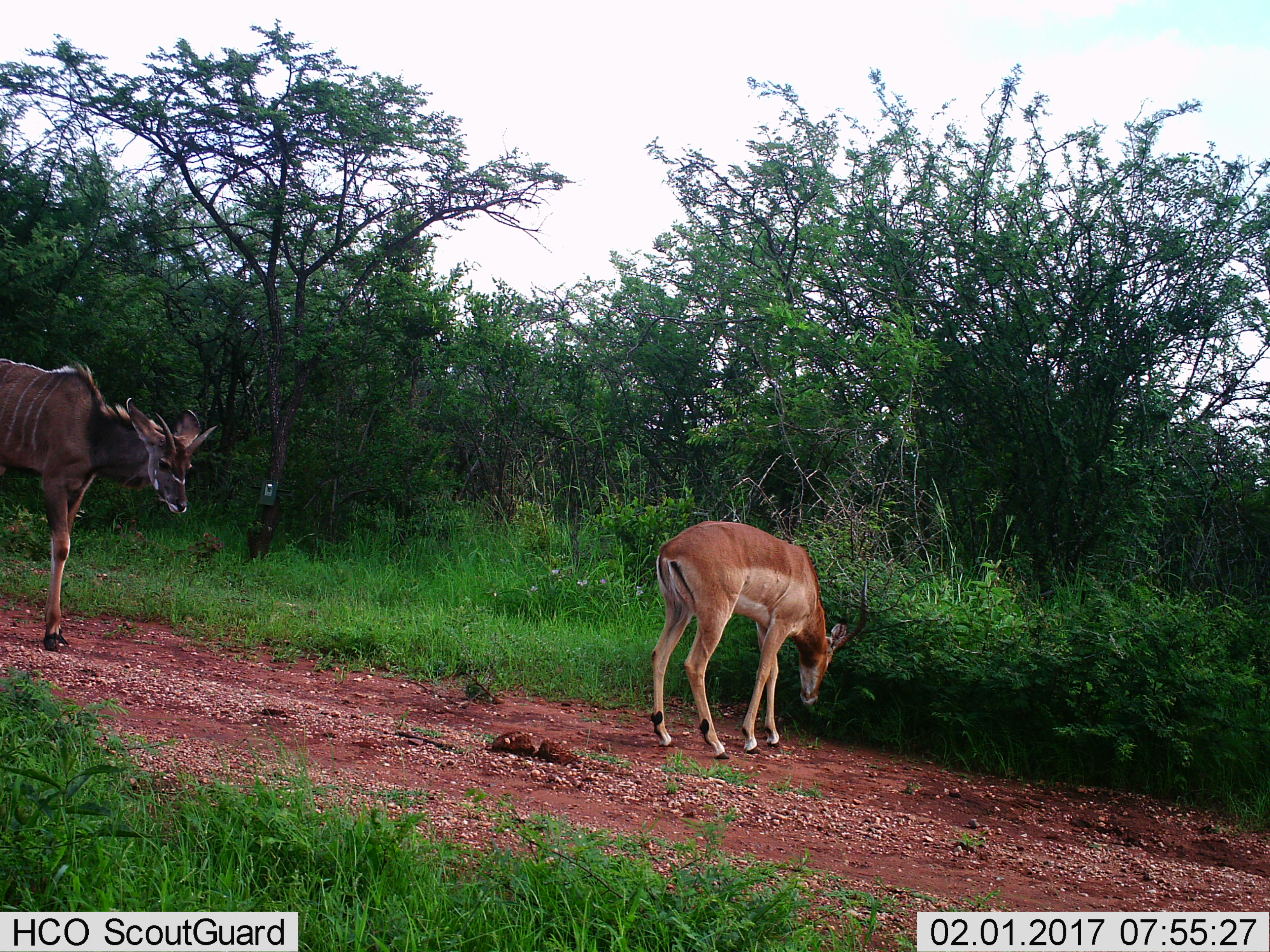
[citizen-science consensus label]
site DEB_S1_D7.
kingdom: Animalia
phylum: Chordata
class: Mammalia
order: Artiodactyla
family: Bovidae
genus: Aepyceros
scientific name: Aepyceros melampus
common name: impala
Impala (Aepyceros melampus), count 1. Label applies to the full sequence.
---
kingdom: Animalia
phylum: Chordata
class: Mammalia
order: Artiodactyla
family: Bovidae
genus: Tragelaphus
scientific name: Tragelaphus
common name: kudu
Kudu (Tragelaphus), count 1. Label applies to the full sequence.